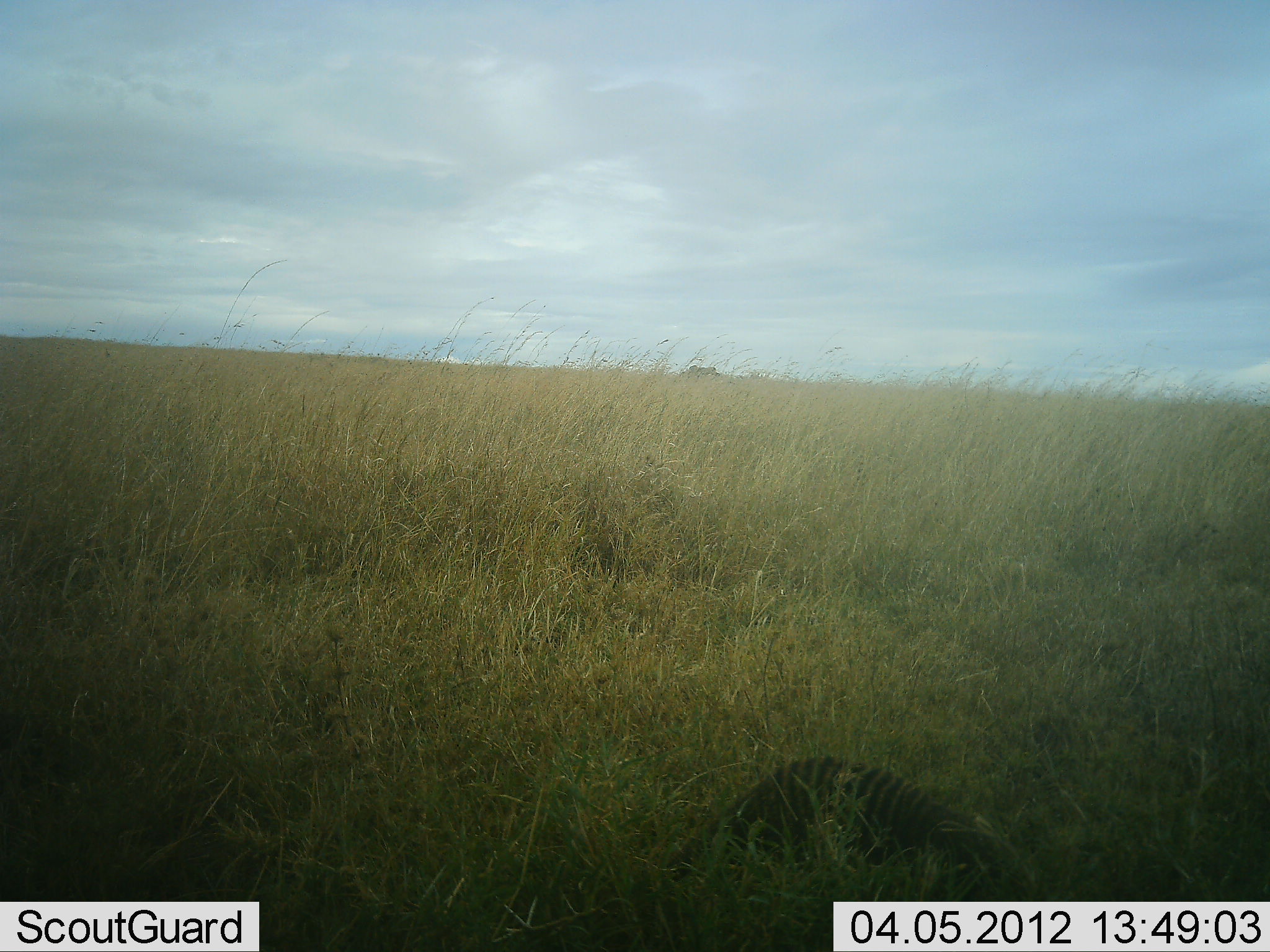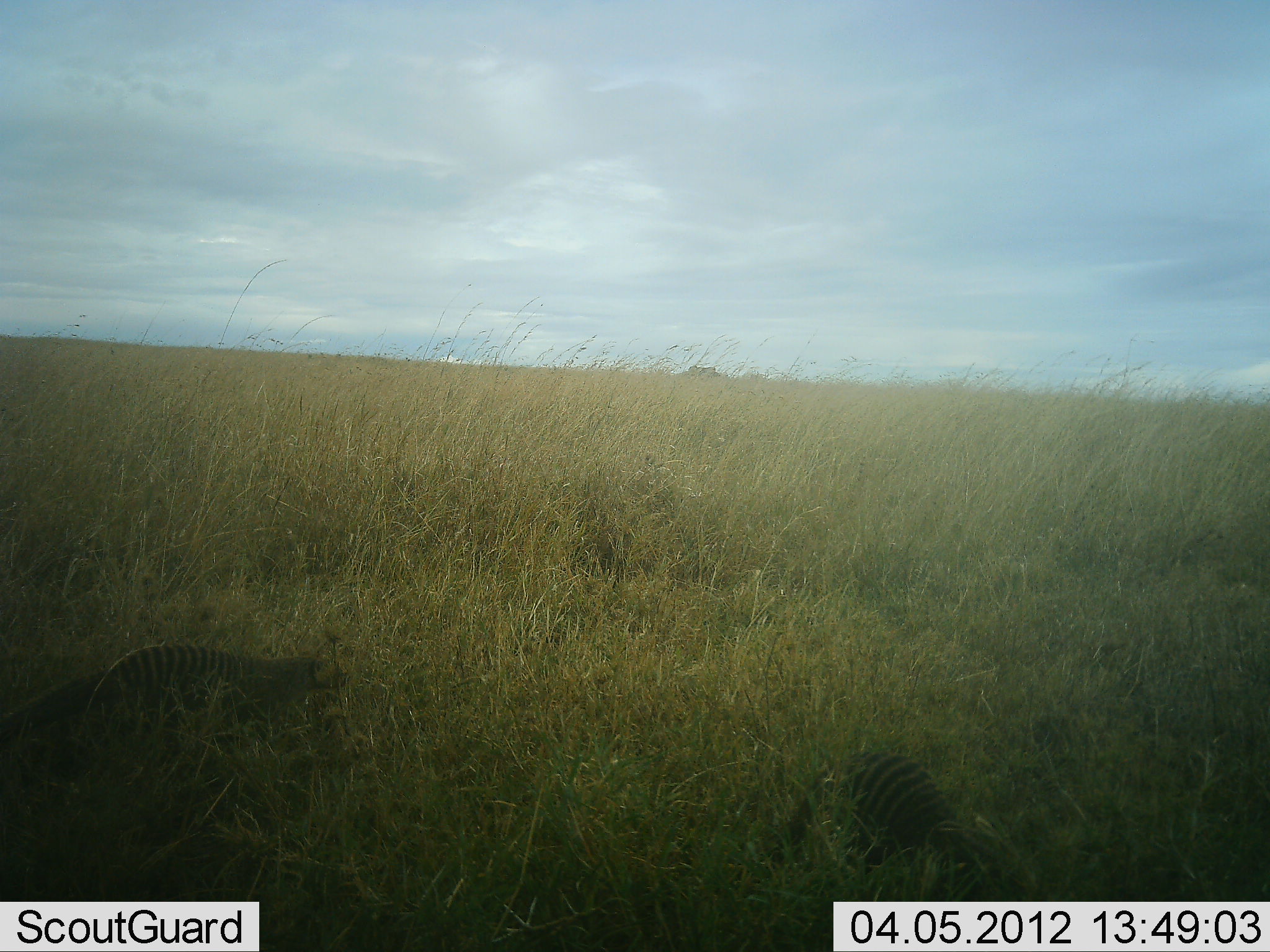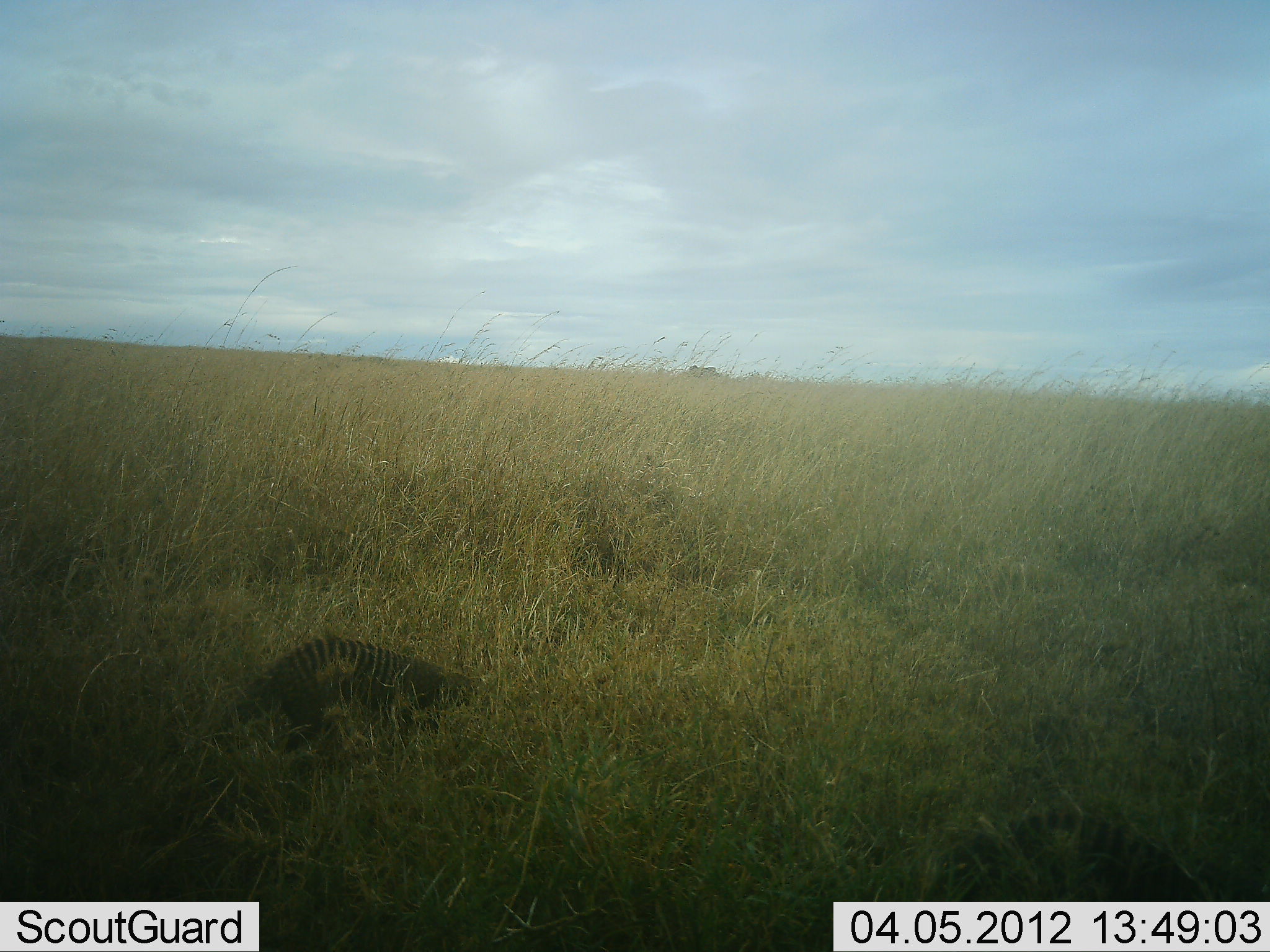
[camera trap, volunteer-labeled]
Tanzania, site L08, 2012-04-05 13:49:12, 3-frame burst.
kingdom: Animalia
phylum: Chordata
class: Mammalia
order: Carnivora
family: Herpestidae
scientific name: Herpestidae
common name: mongoose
Mongoose (Herpestidae), count 2. Behavior (volunteer vote fractions): standing 0%, resting 0%, moving 100%, interacting 0%. Young present (vote fraction): 0%. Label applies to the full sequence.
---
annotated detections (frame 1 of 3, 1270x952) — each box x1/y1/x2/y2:
animal: 667/756/1030/902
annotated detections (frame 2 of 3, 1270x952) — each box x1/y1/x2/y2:
animal: 1/642/349/760; 784/751/988/901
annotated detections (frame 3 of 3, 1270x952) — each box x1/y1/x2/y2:
animal: 211/633/476/771; 918/809/1209/902